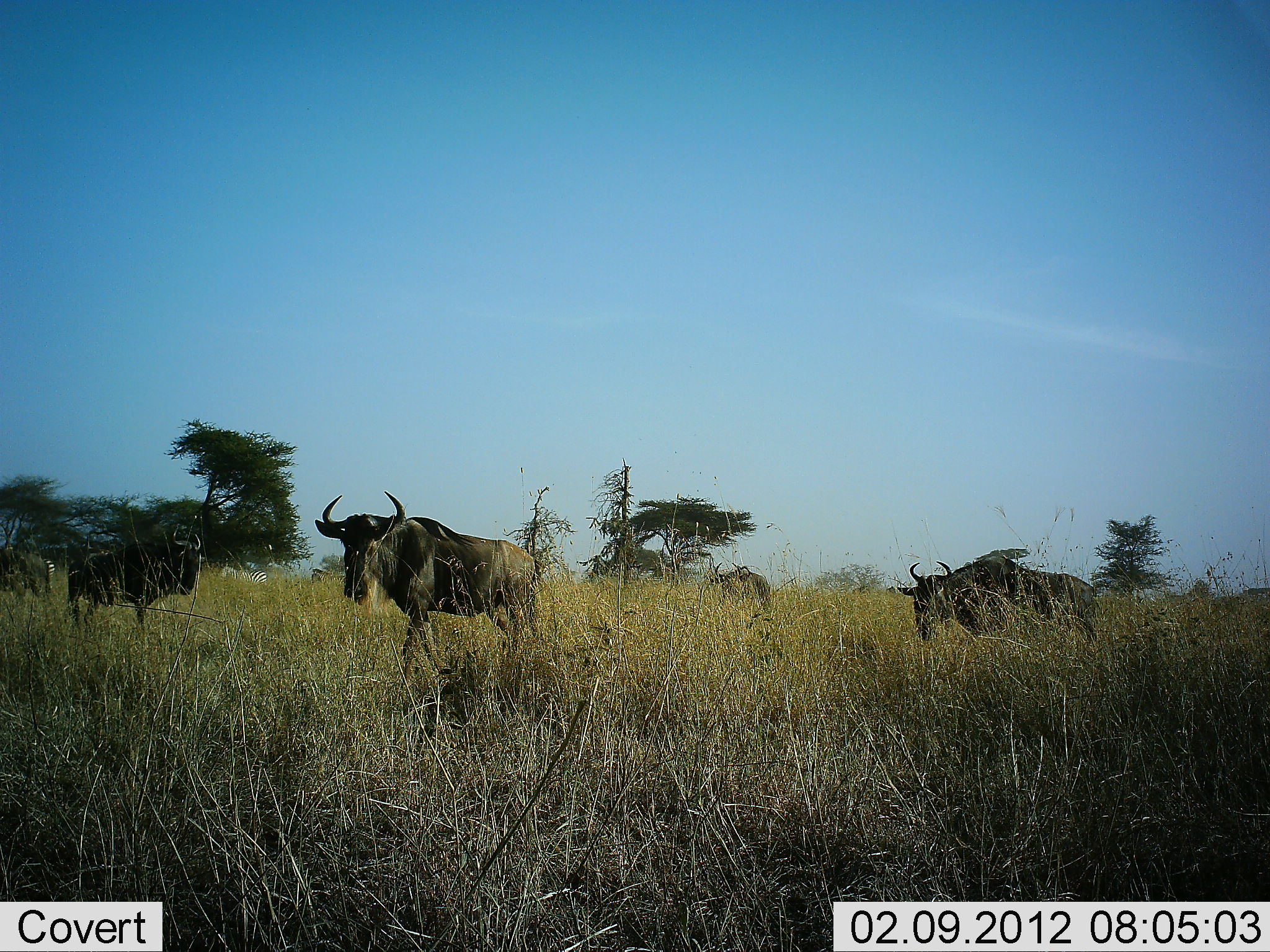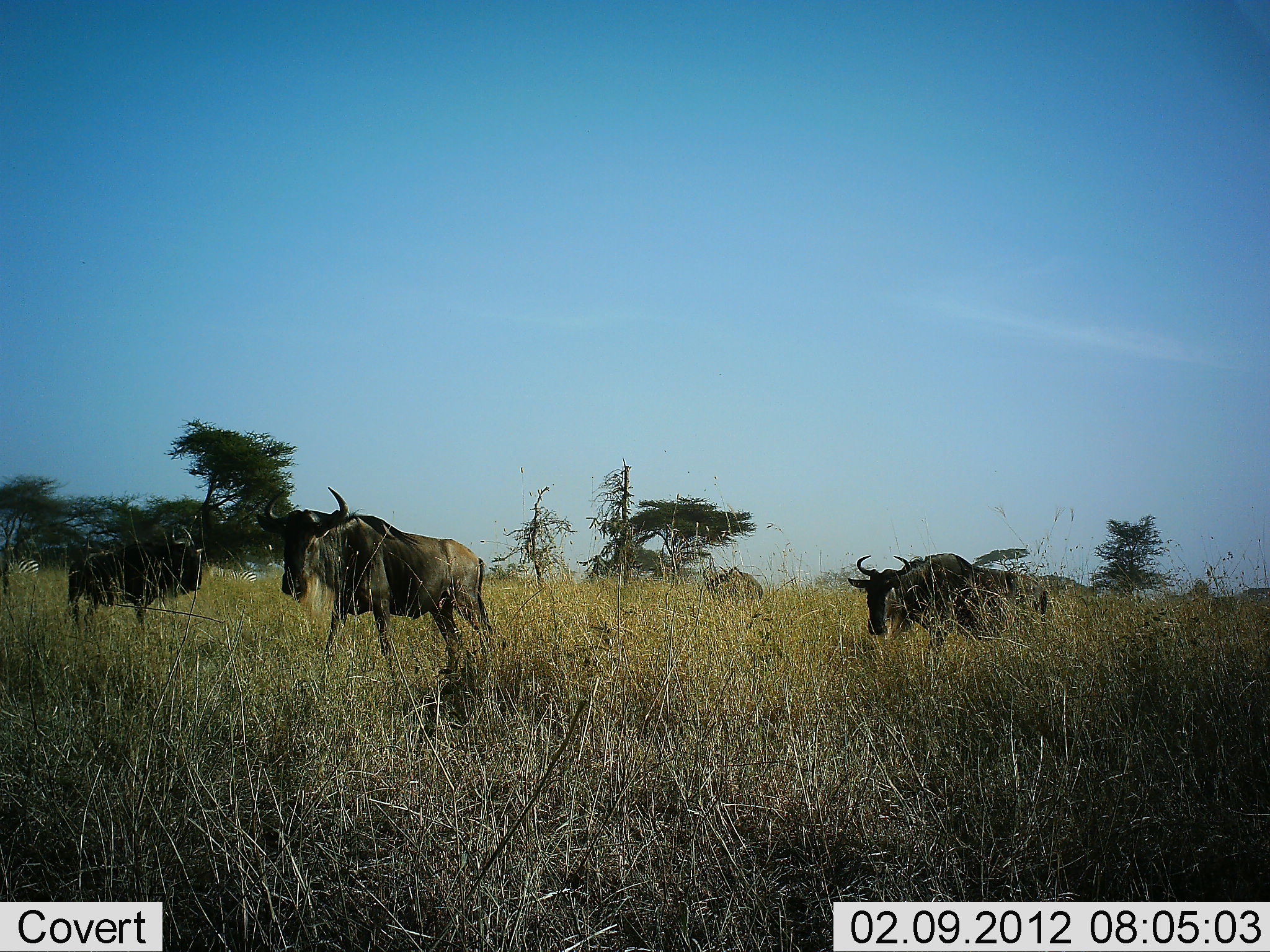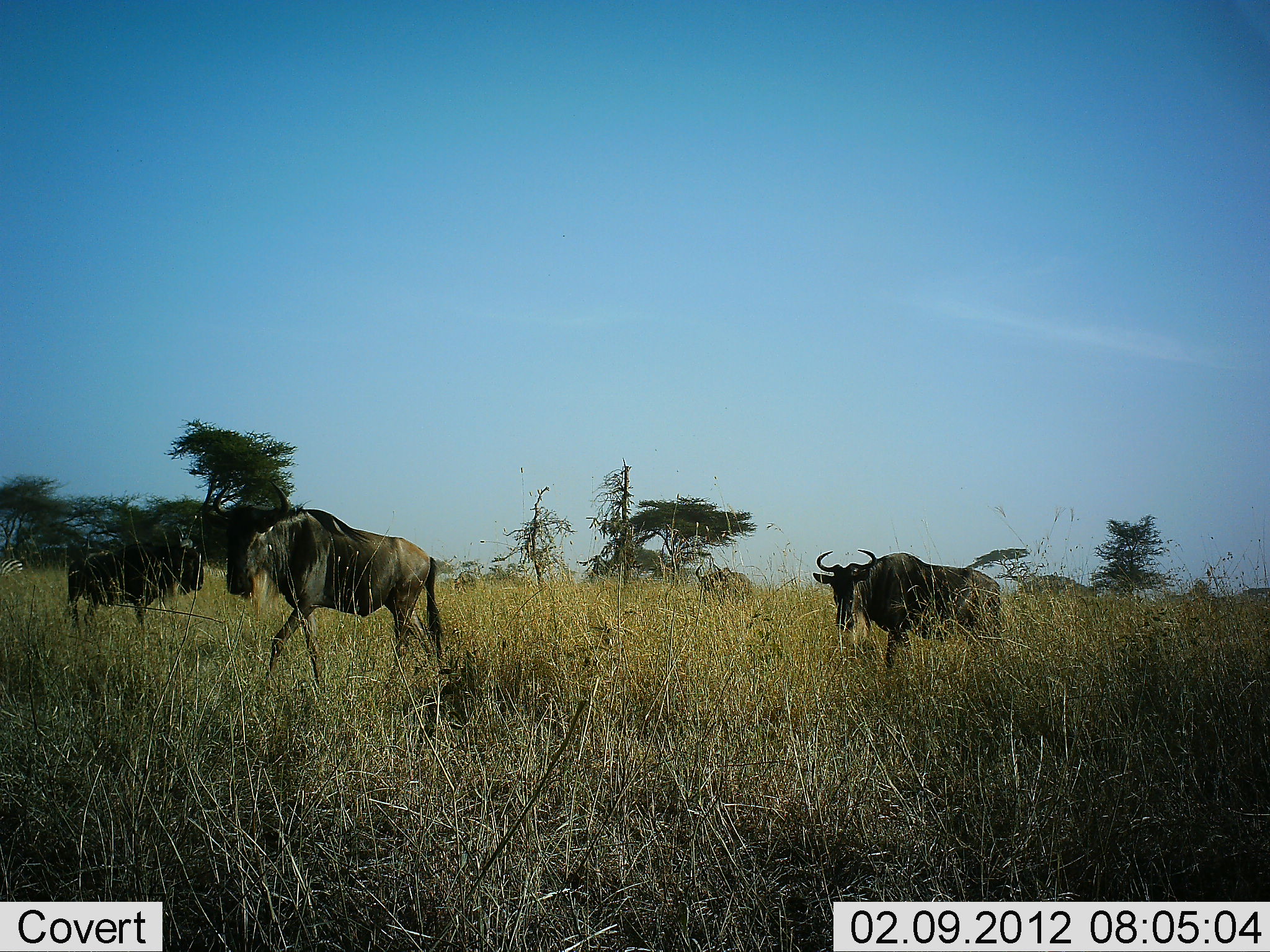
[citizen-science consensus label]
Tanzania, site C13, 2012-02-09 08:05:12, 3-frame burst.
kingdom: Animalia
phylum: Chordata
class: Mammalia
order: Artiodactyla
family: Bovidae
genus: Connochaetes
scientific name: Connochaetes taurinus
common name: blue wildebeest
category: wildebeest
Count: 5.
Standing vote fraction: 26%.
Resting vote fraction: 0%.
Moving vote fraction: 96%.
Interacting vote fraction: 0%.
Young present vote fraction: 7%.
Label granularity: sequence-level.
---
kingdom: Animalia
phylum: Chordata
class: Mammalia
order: Perissodactyla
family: Equidae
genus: Equus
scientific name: Equus quagga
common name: plains zebra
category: zebra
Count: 2.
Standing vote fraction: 21%.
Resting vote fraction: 0%.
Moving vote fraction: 71%.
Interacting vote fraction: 0%.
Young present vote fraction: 0%.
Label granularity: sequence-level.